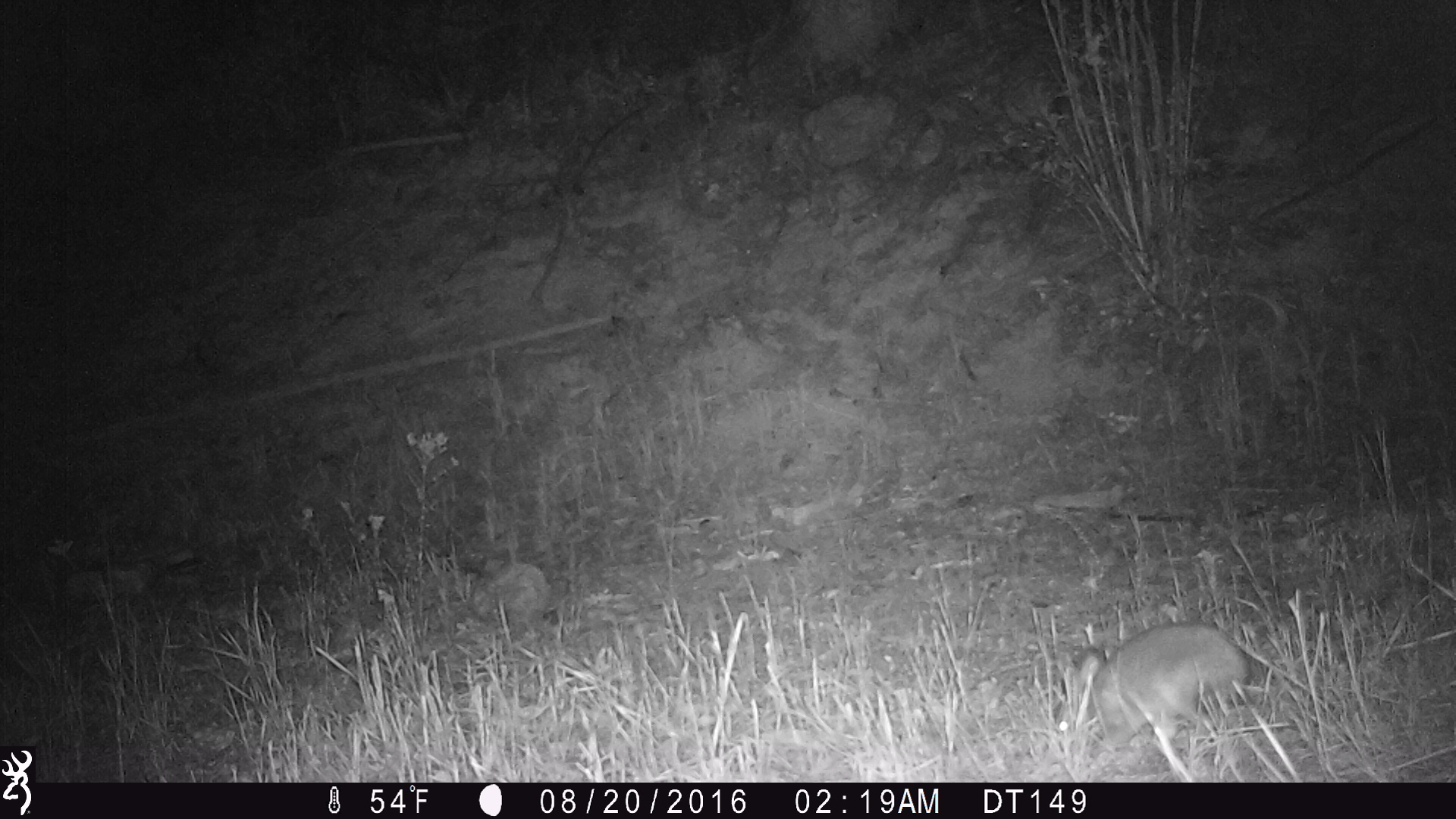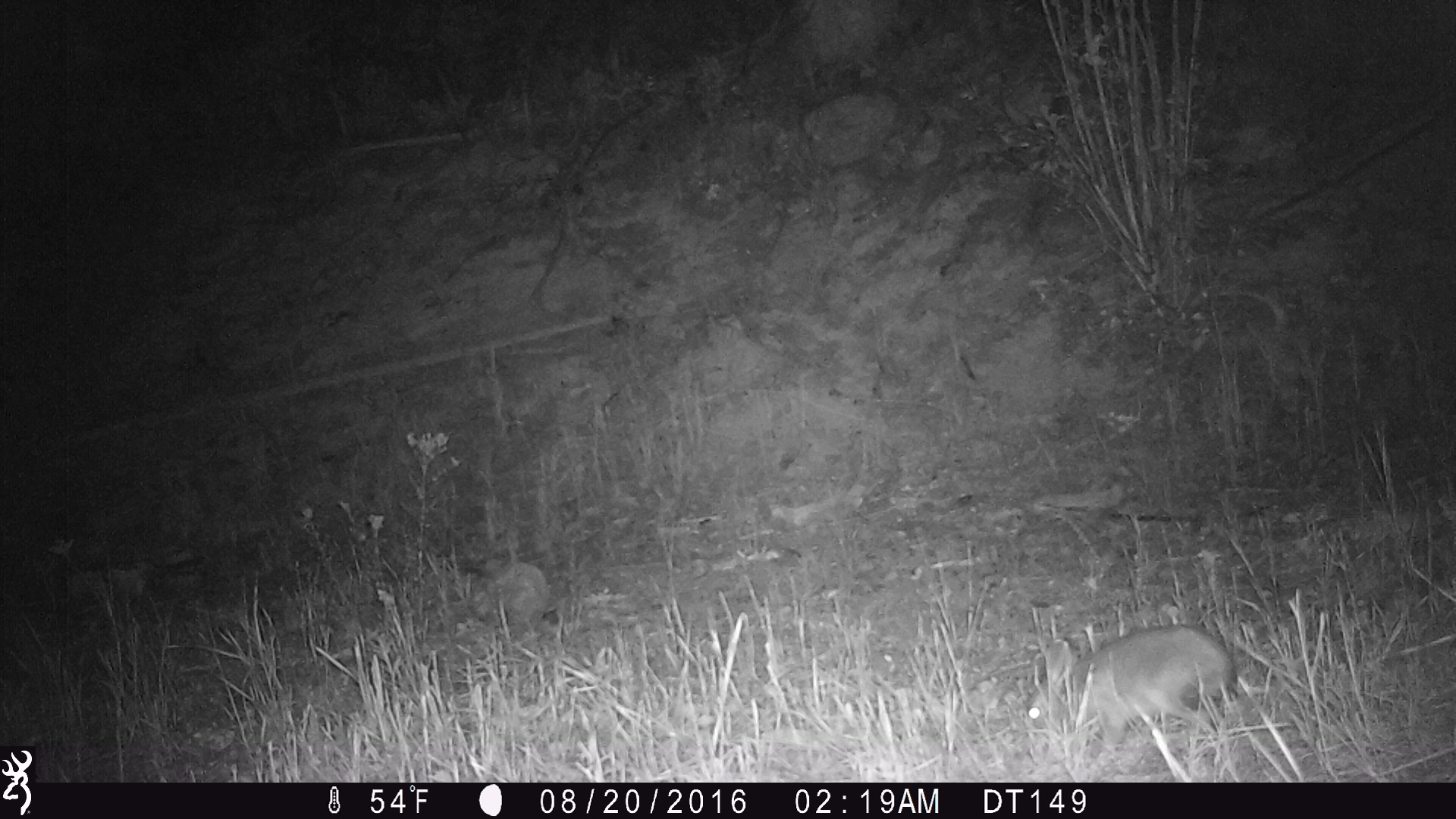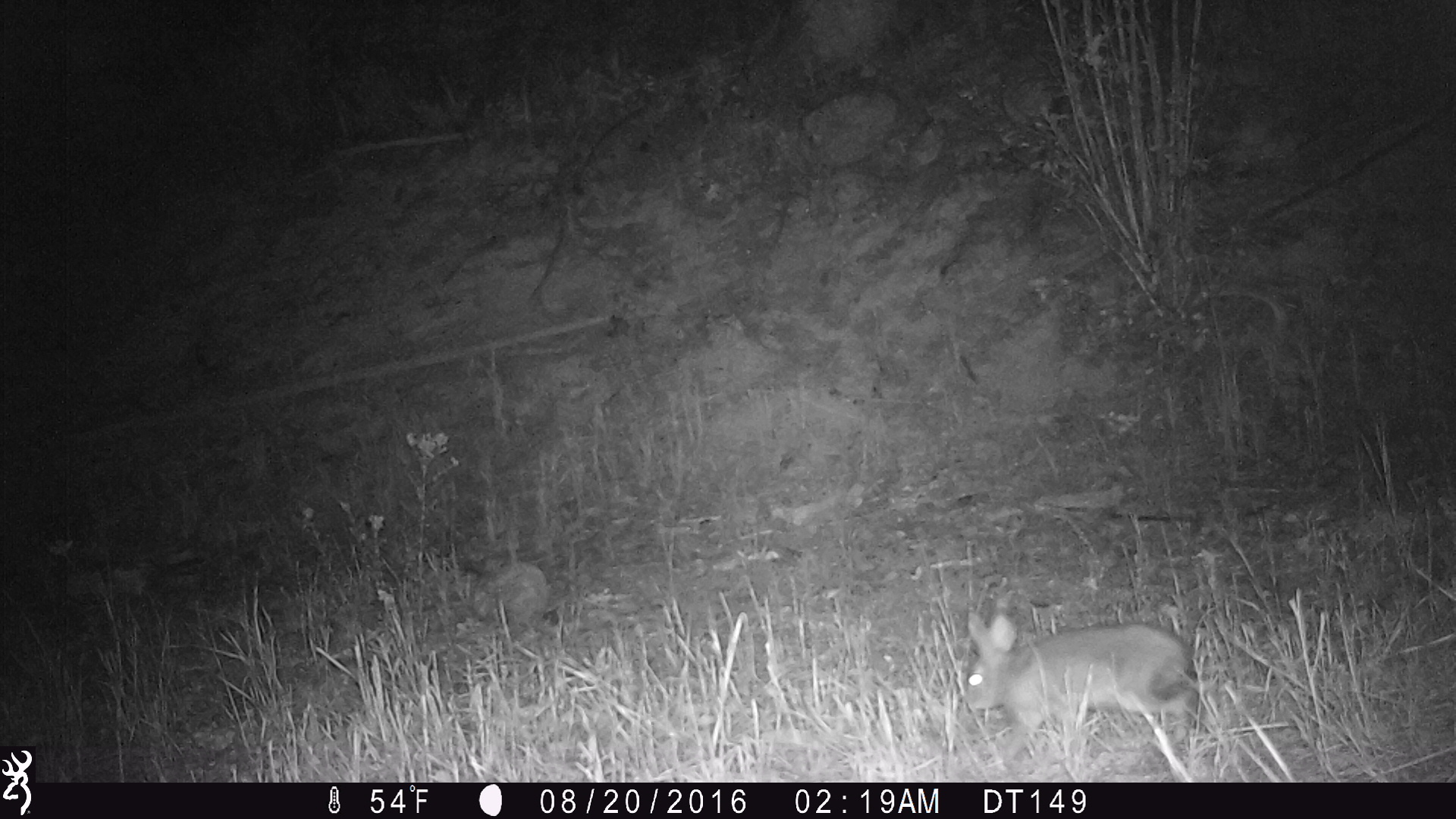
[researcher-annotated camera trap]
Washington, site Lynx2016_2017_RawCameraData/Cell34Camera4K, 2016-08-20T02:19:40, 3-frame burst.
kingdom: Animalia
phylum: Chordata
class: Mammalia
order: Lagomorpha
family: Leporidae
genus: Lepus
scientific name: Lepus americanus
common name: snowshoe hare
Lepus americanus (snowshoe hare). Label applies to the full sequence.